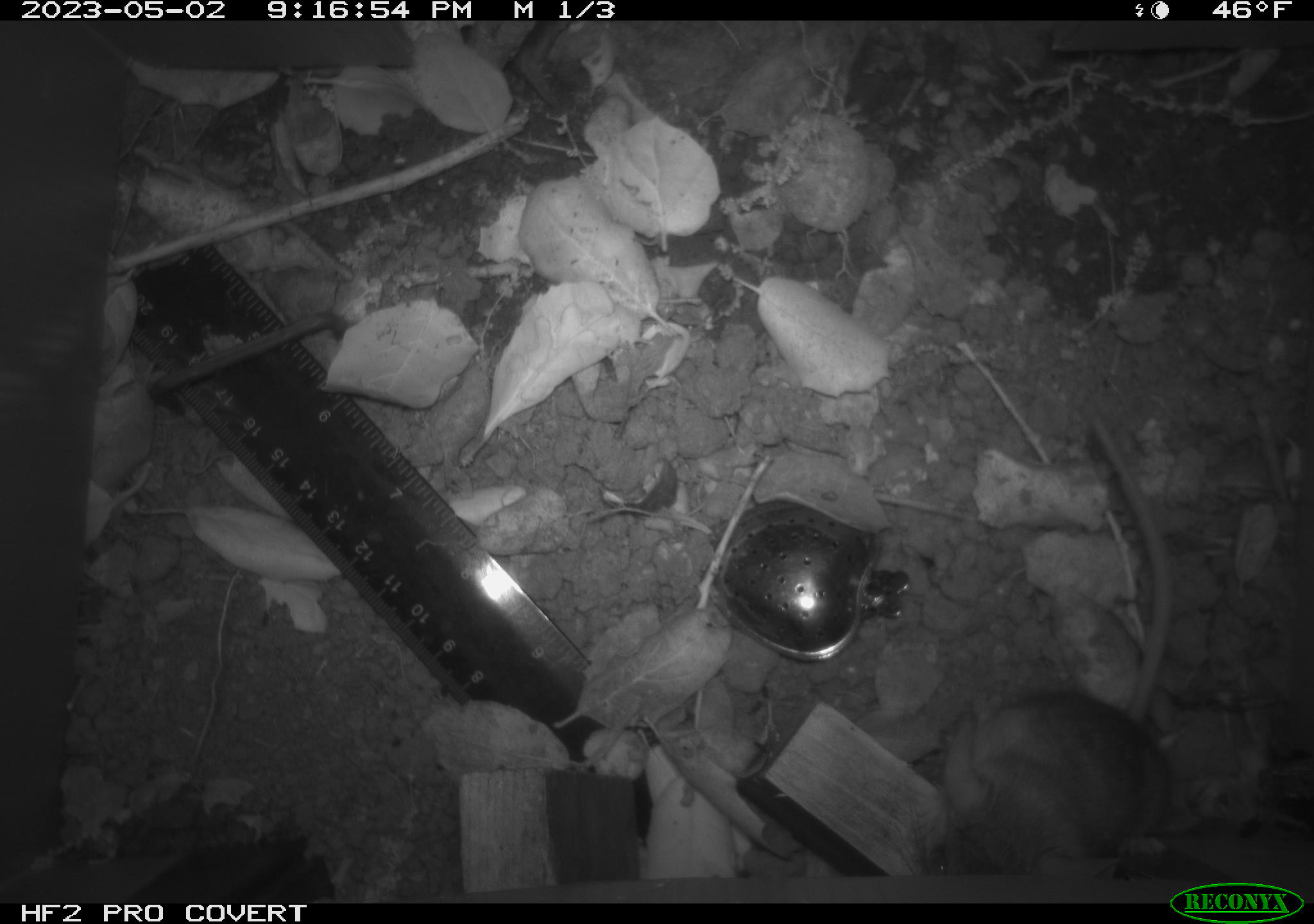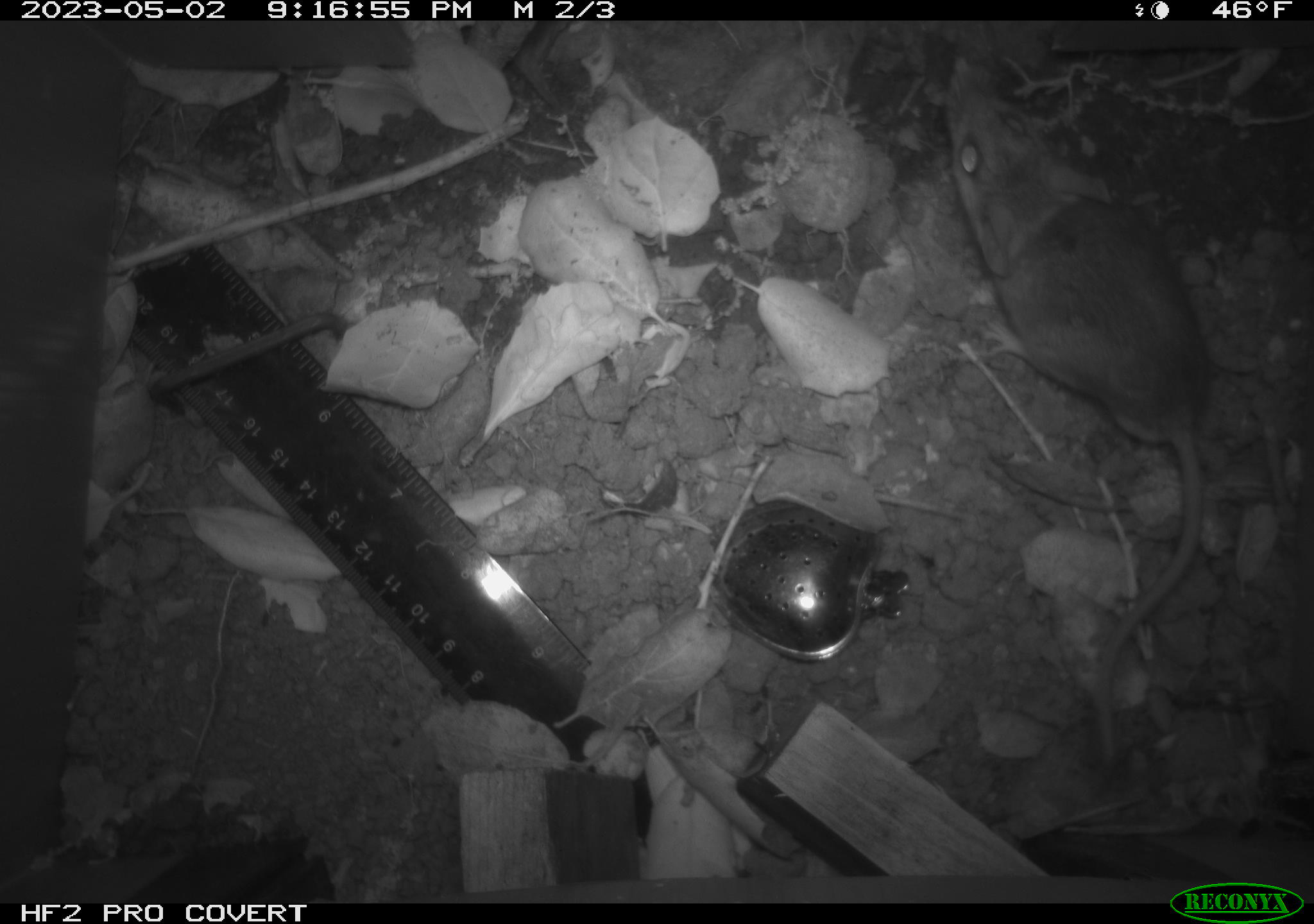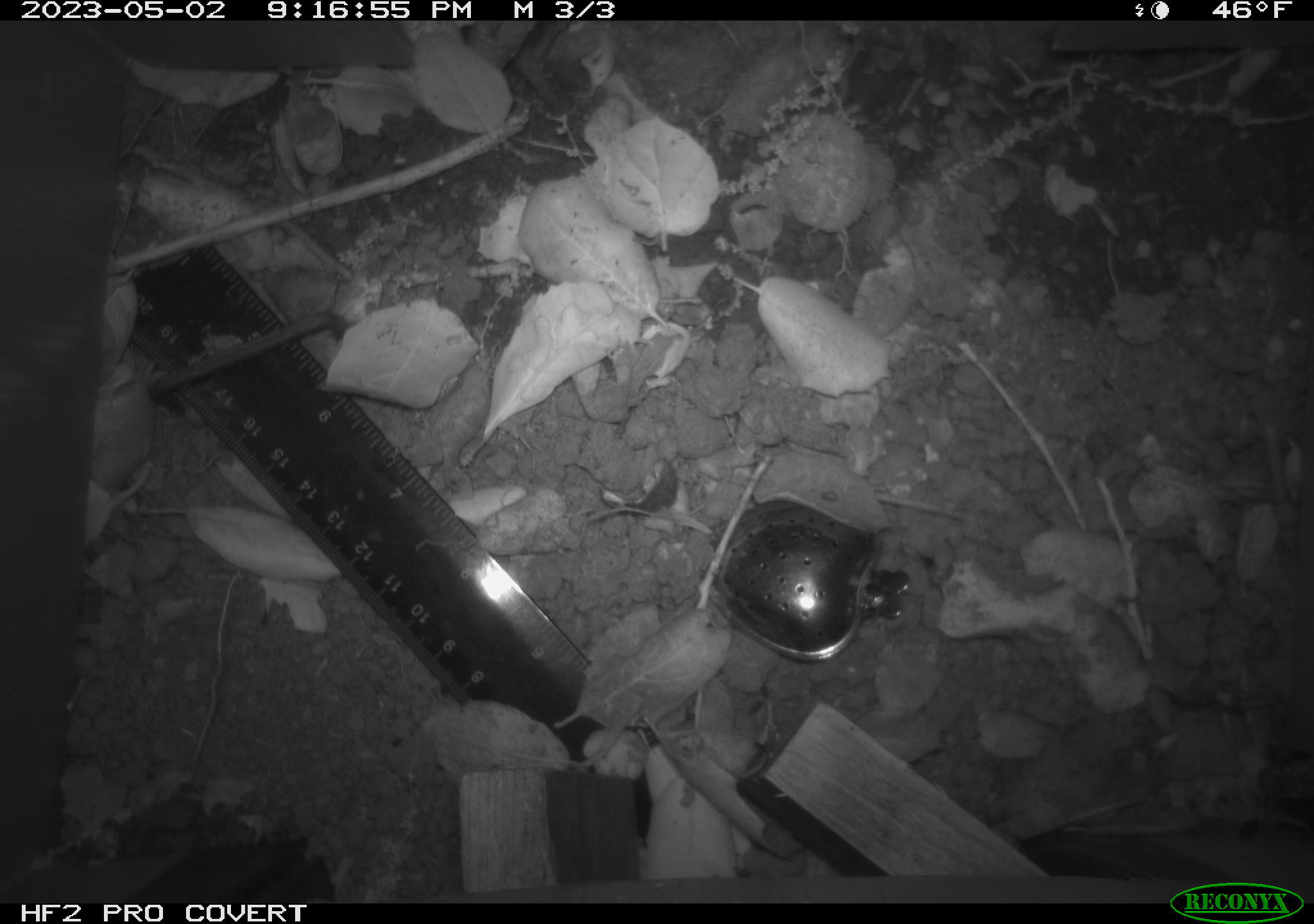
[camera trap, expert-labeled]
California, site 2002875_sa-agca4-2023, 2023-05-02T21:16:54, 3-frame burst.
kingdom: Animalia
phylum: Chordata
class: Mammalia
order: Rodentia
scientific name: Rodentia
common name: mouse species